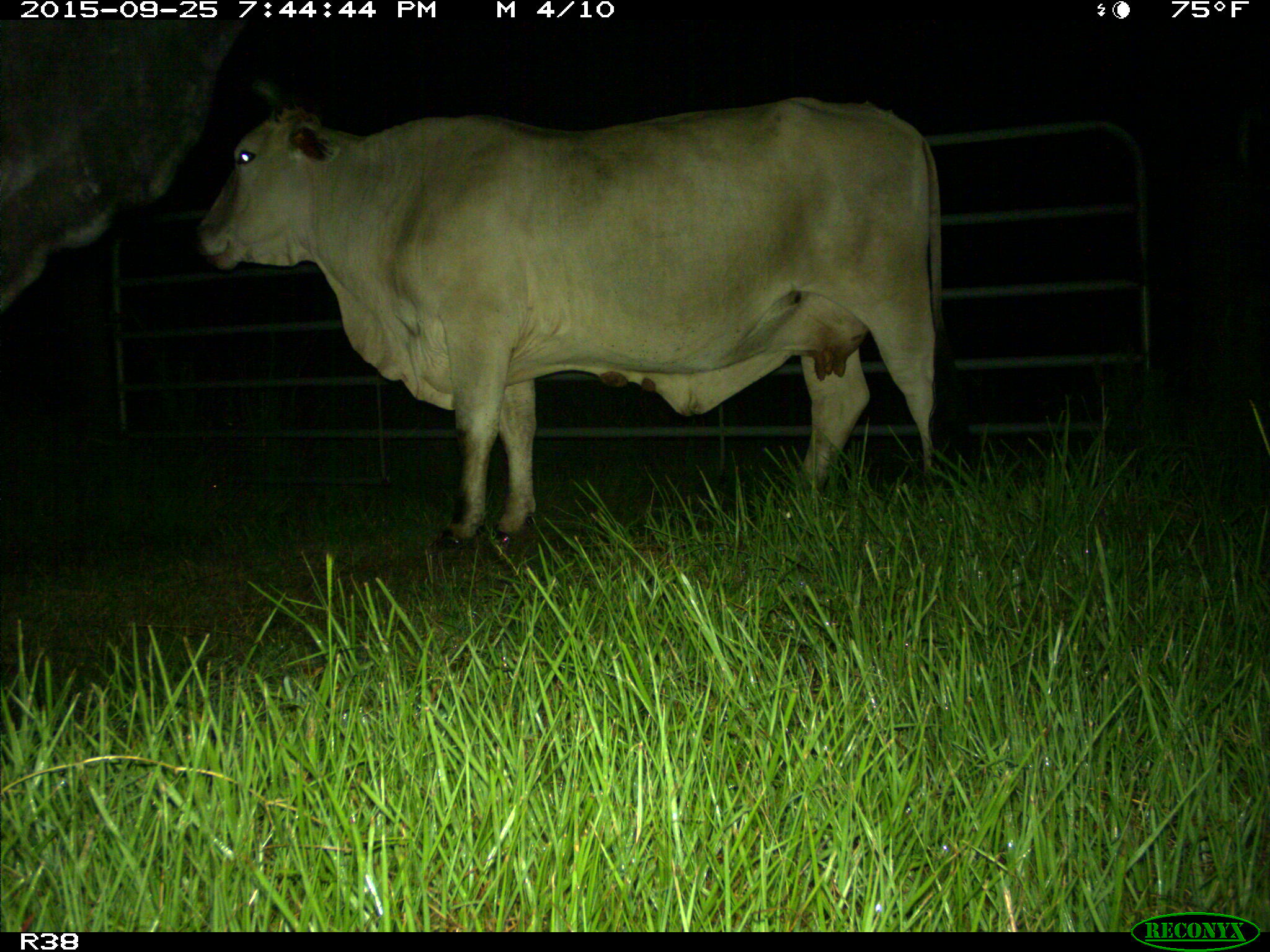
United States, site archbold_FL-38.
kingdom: Animalia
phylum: Chordata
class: Mammalia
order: Artiodactyla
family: Bovidae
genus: Bos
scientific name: Bos taurus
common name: domestic cow